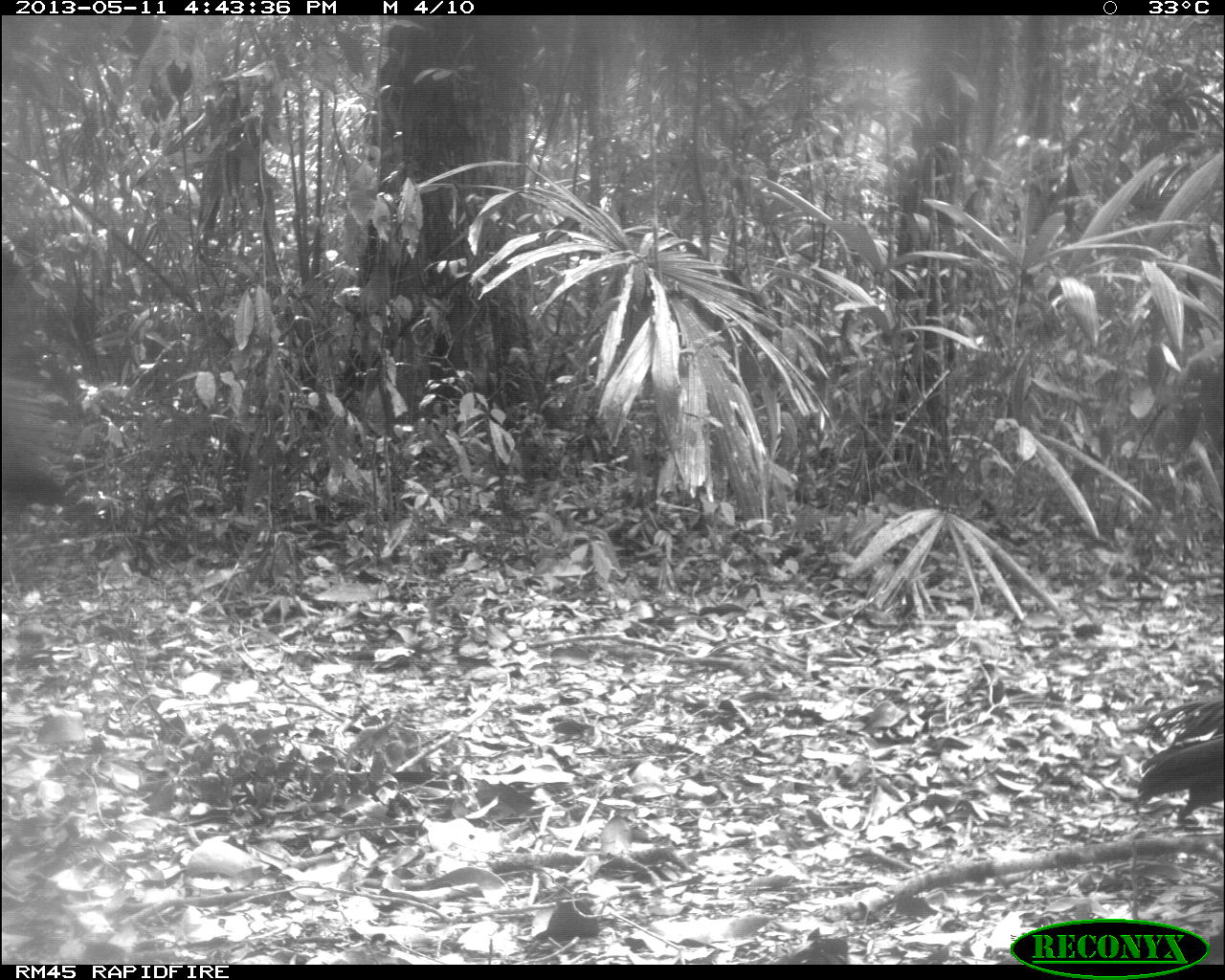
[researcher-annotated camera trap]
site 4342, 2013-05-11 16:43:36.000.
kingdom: Animalia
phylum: Chordata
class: Aves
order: Galliformes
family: Cracidae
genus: Crax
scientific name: Crax rubra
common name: great curassow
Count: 1.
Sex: female.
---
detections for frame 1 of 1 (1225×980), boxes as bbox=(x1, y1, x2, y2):
crax rubra: bbox=(1133, 700, 1223, 822); bbox=(2, 378, 73, 490)